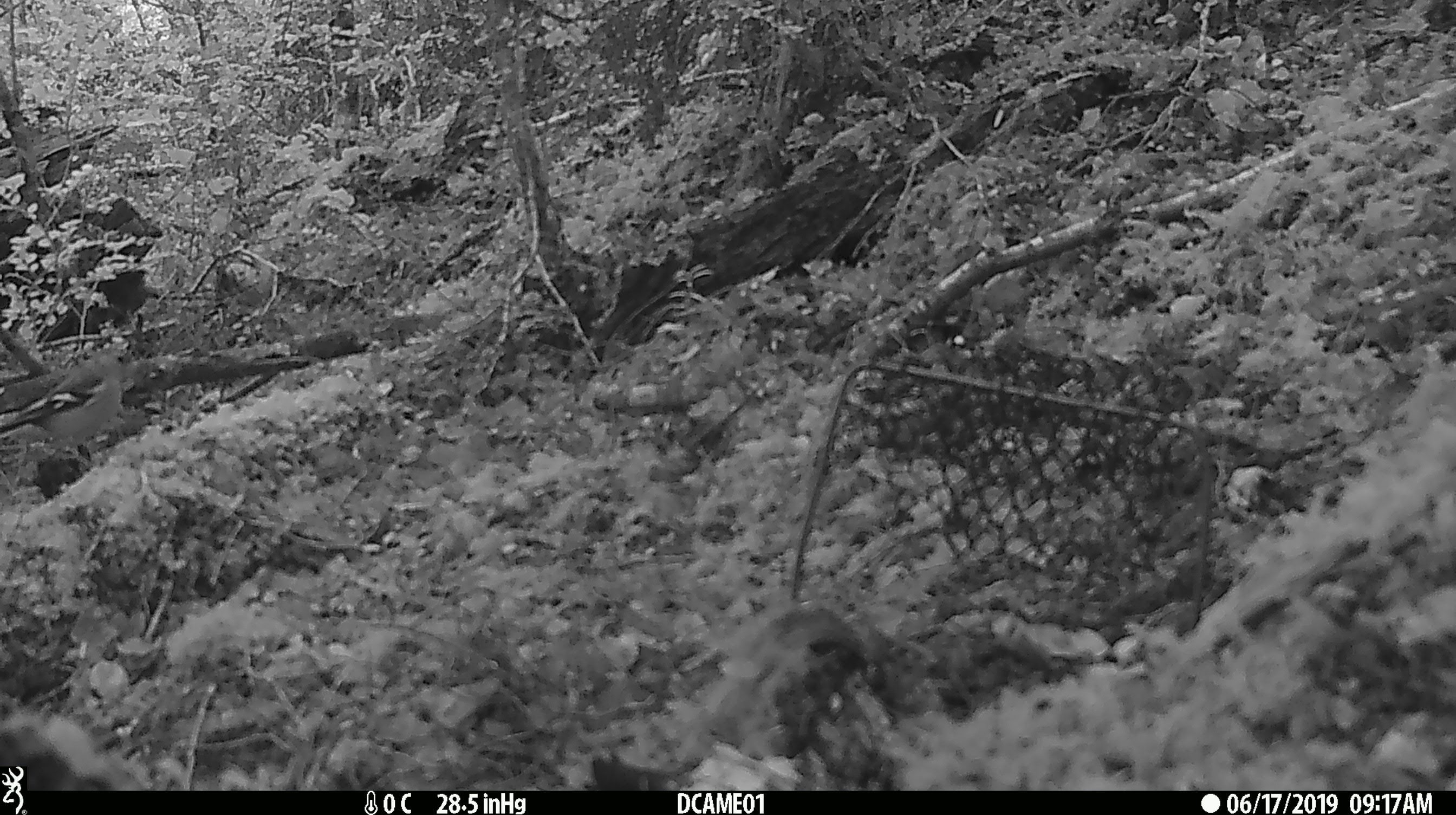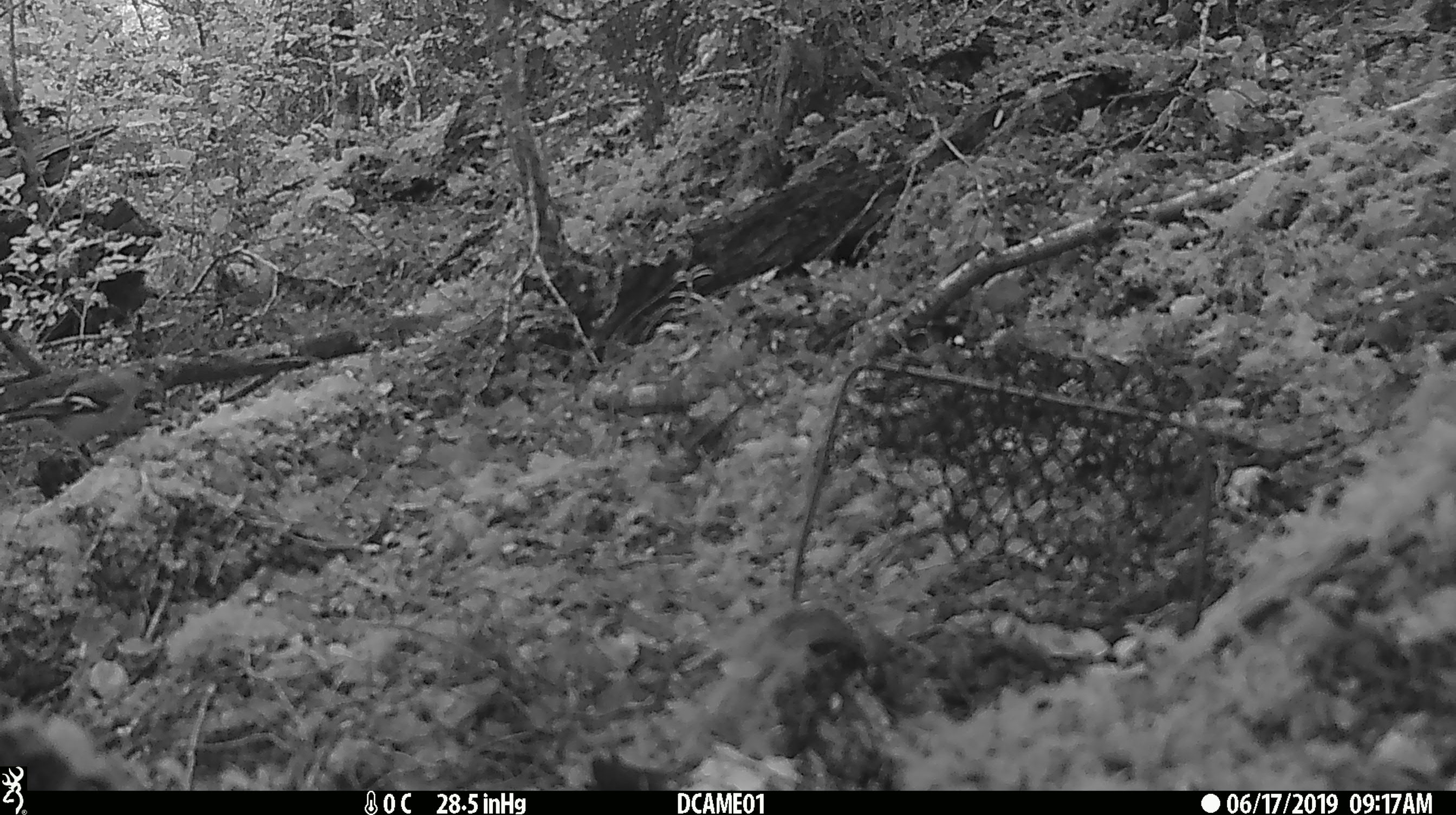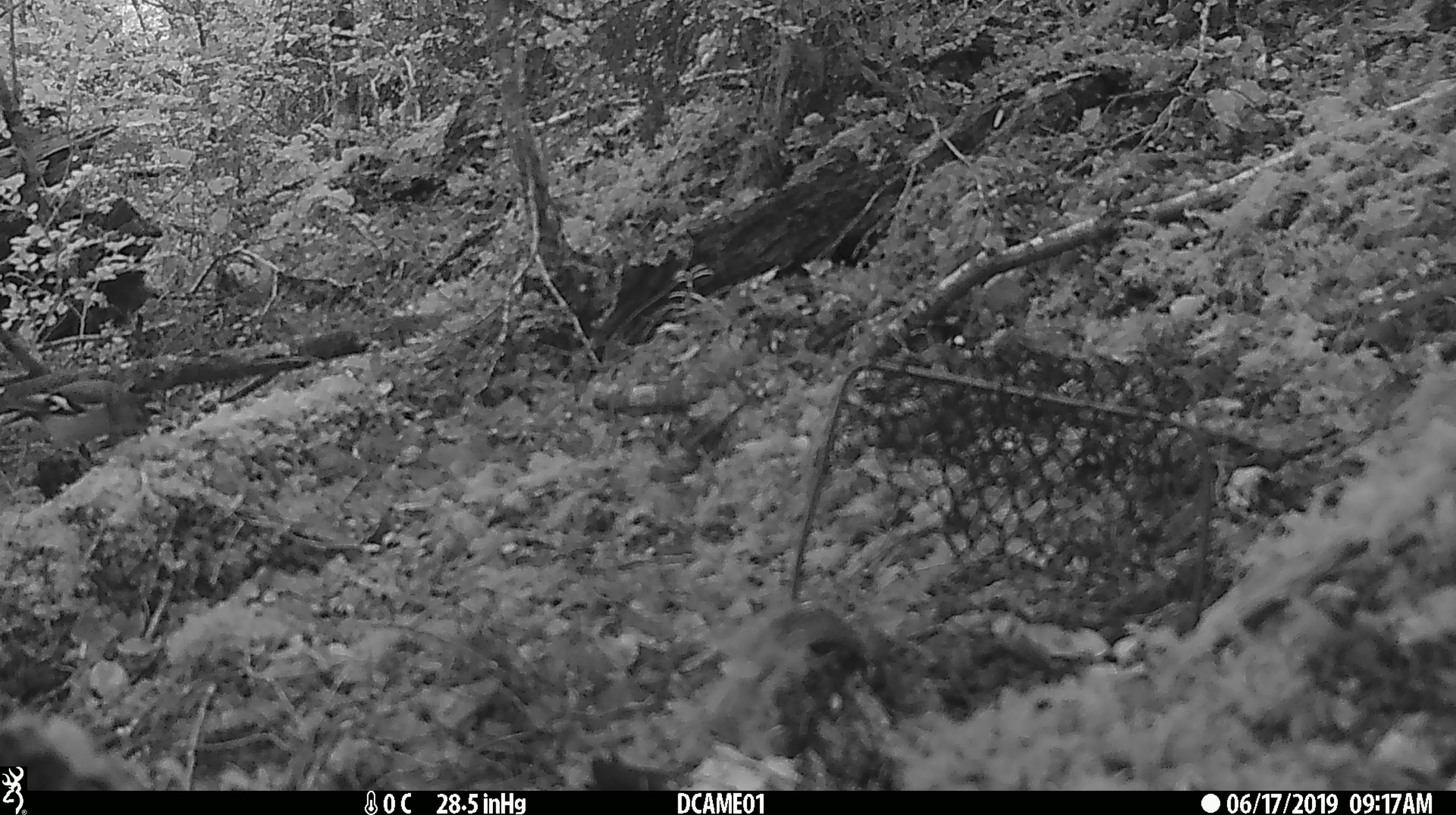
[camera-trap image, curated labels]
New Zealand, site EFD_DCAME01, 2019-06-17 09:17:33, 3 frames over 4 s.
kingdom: Animalia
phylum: Chordata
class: Aves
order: Passeriformes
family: Fringillidae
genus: Fringilla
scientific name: Fringilla coelebs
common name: common chaffinch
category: chaffinch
Chaffinch (common chaffinch) (Fringilla coelebs).